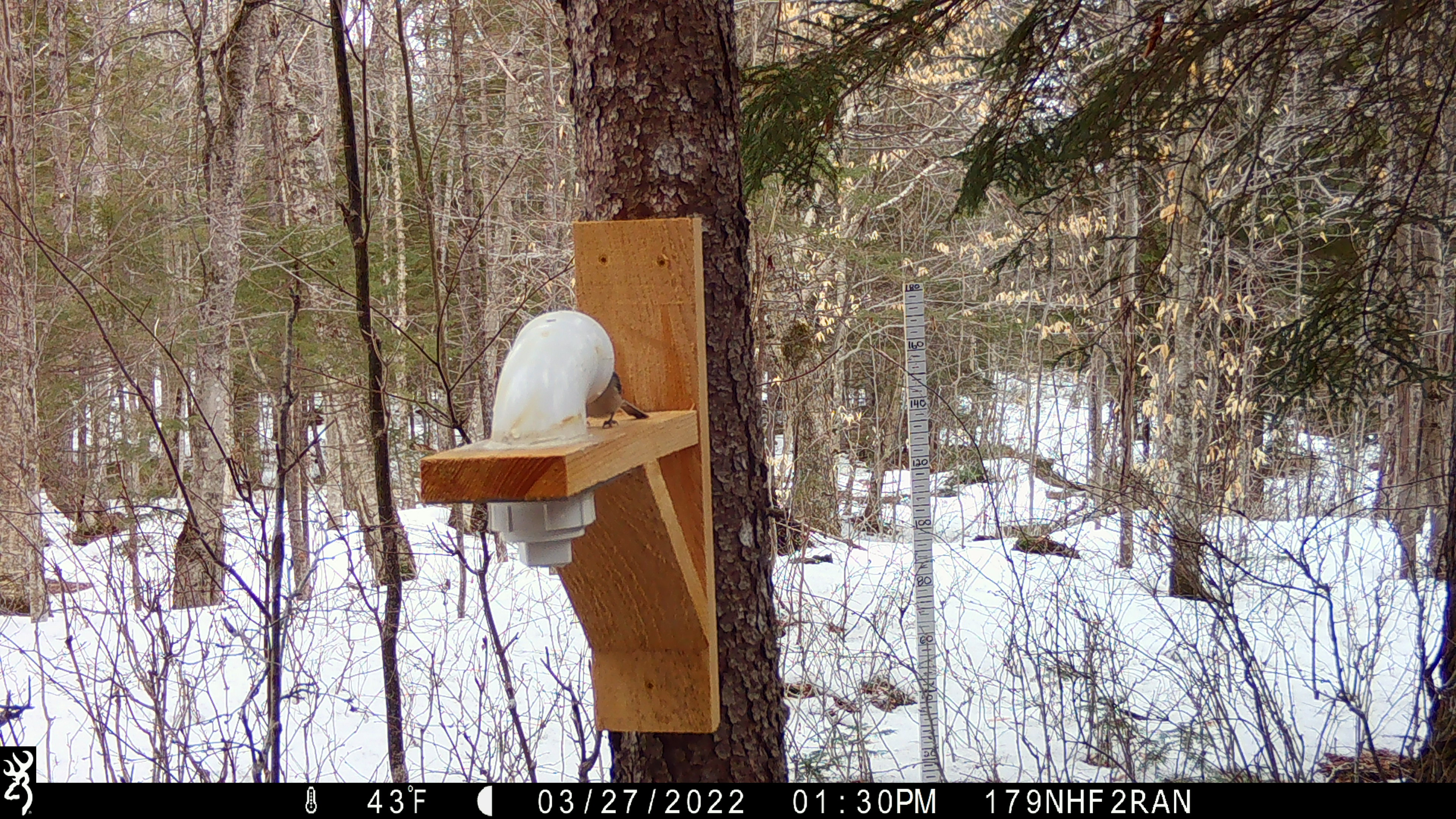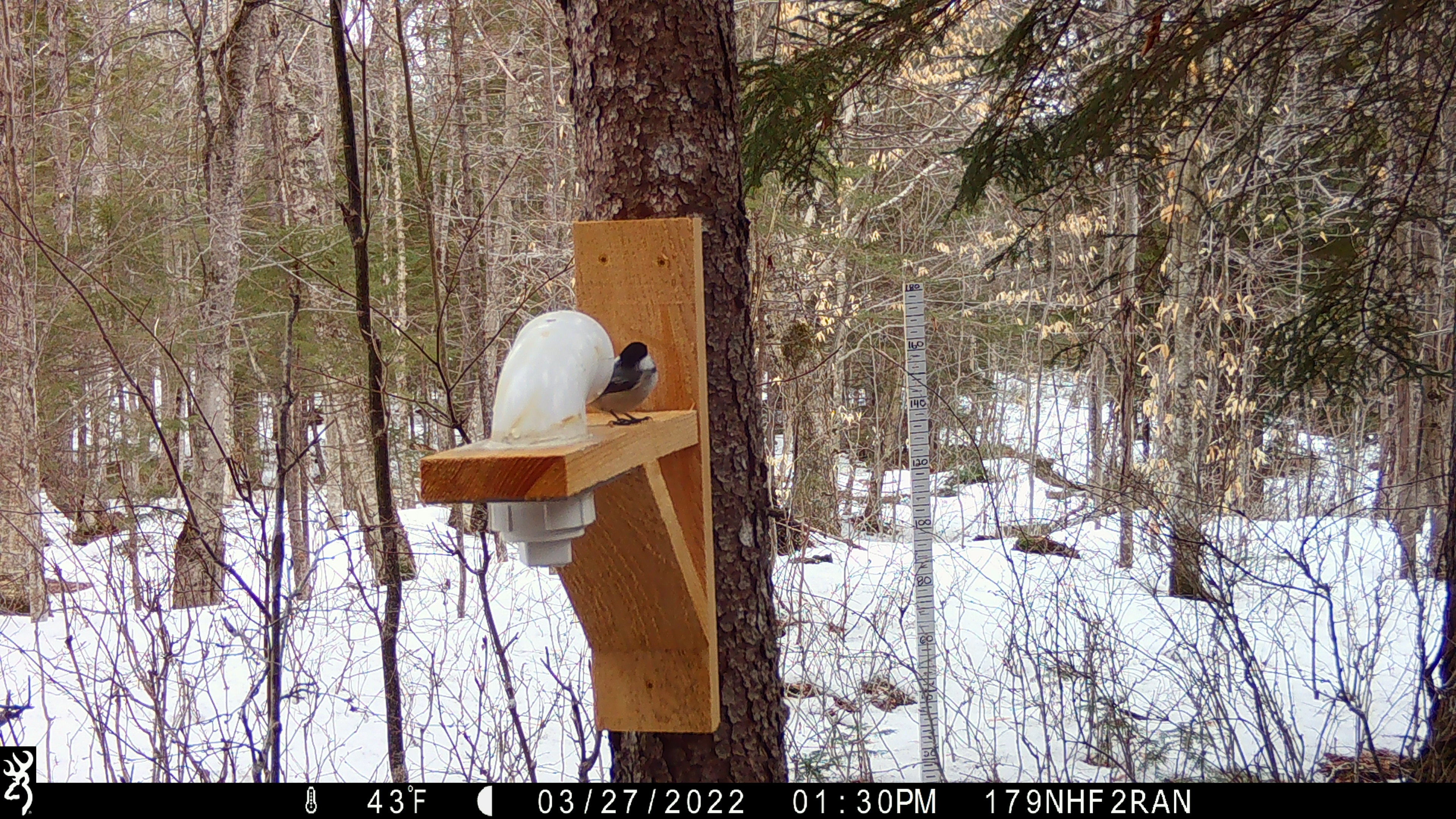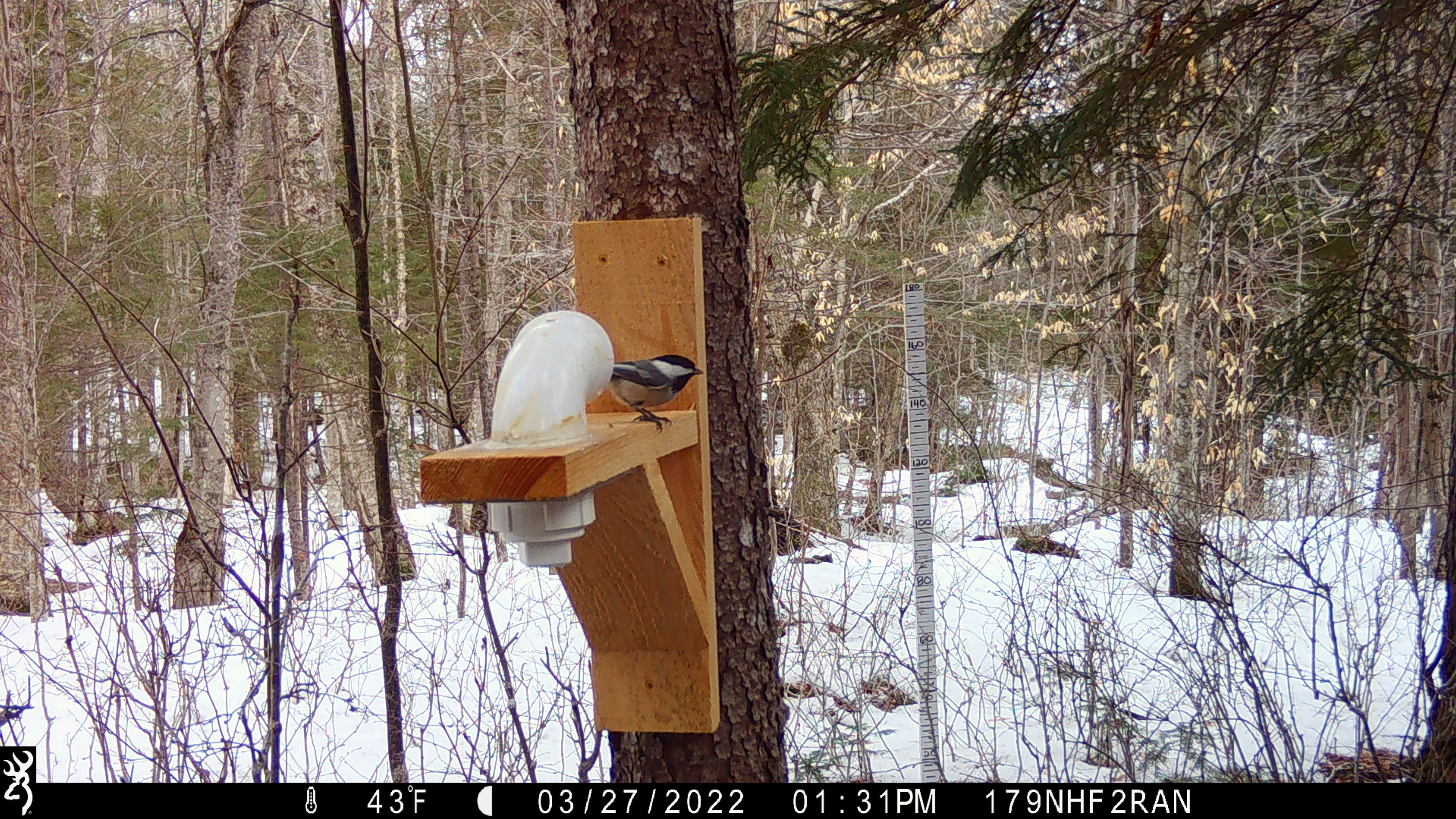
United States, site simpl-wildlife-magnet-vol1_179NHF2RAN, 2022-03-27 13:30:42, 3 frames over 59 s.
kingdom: Animalia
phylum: Chordata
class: Aves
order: Passeriformes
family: Paridae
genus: Poecile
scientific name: Poecile atricapillus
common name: black-capped chickadee